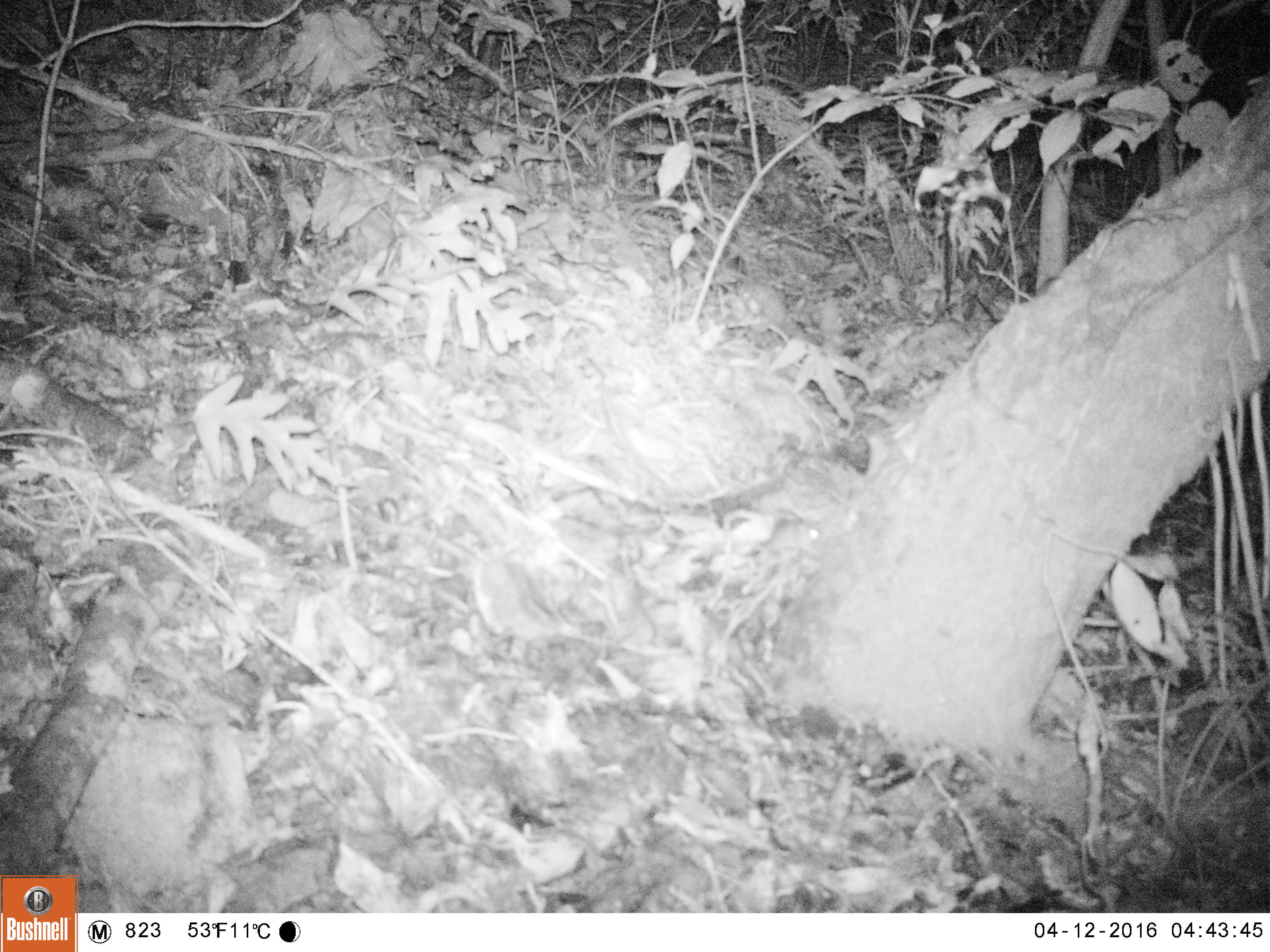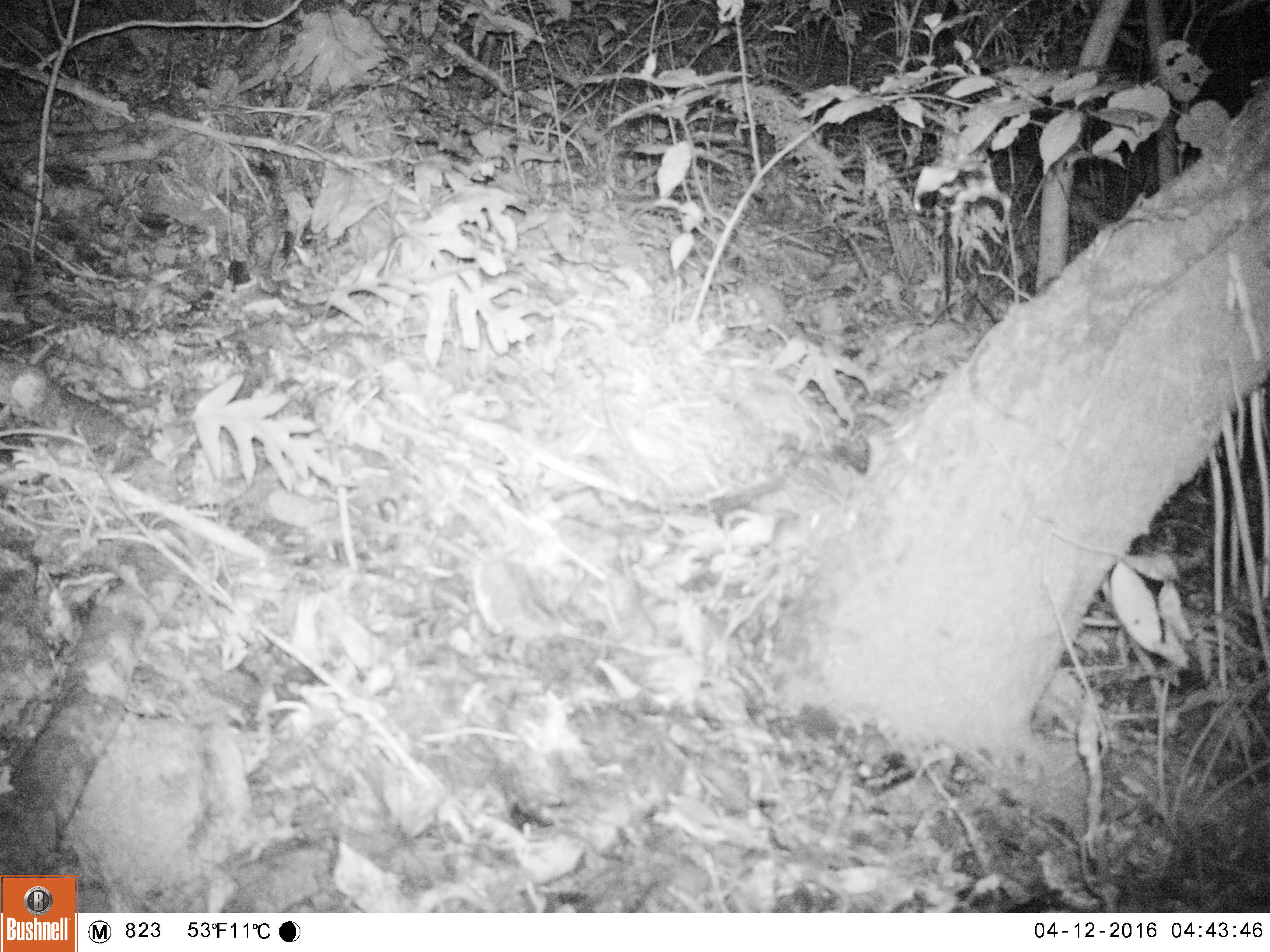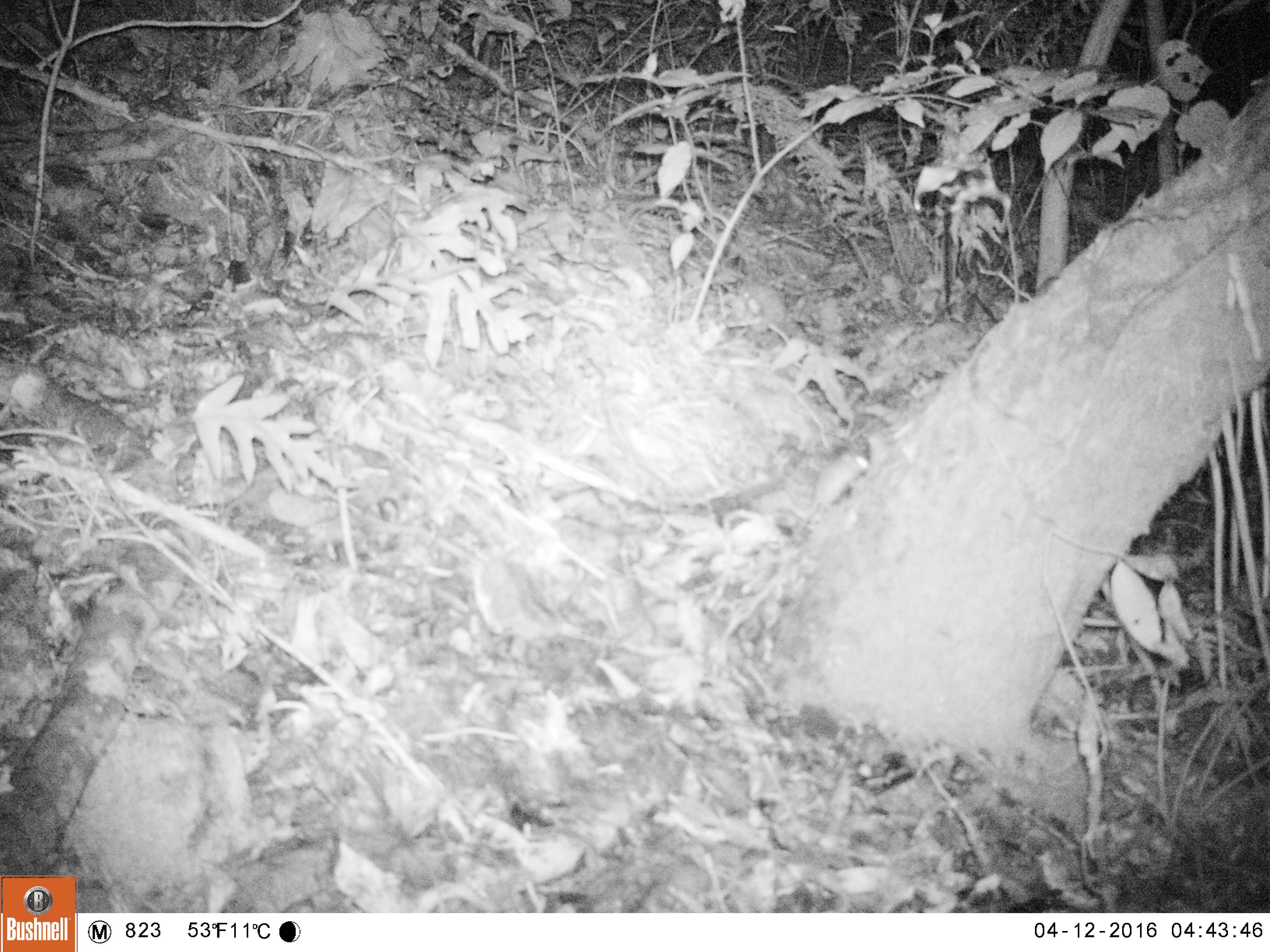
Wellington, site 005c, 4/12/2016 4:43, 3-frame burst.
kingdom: Animalia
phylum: Chordata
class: Mammalia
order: Rodentia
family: Muridae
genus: Mus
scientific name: Mus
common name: mouse